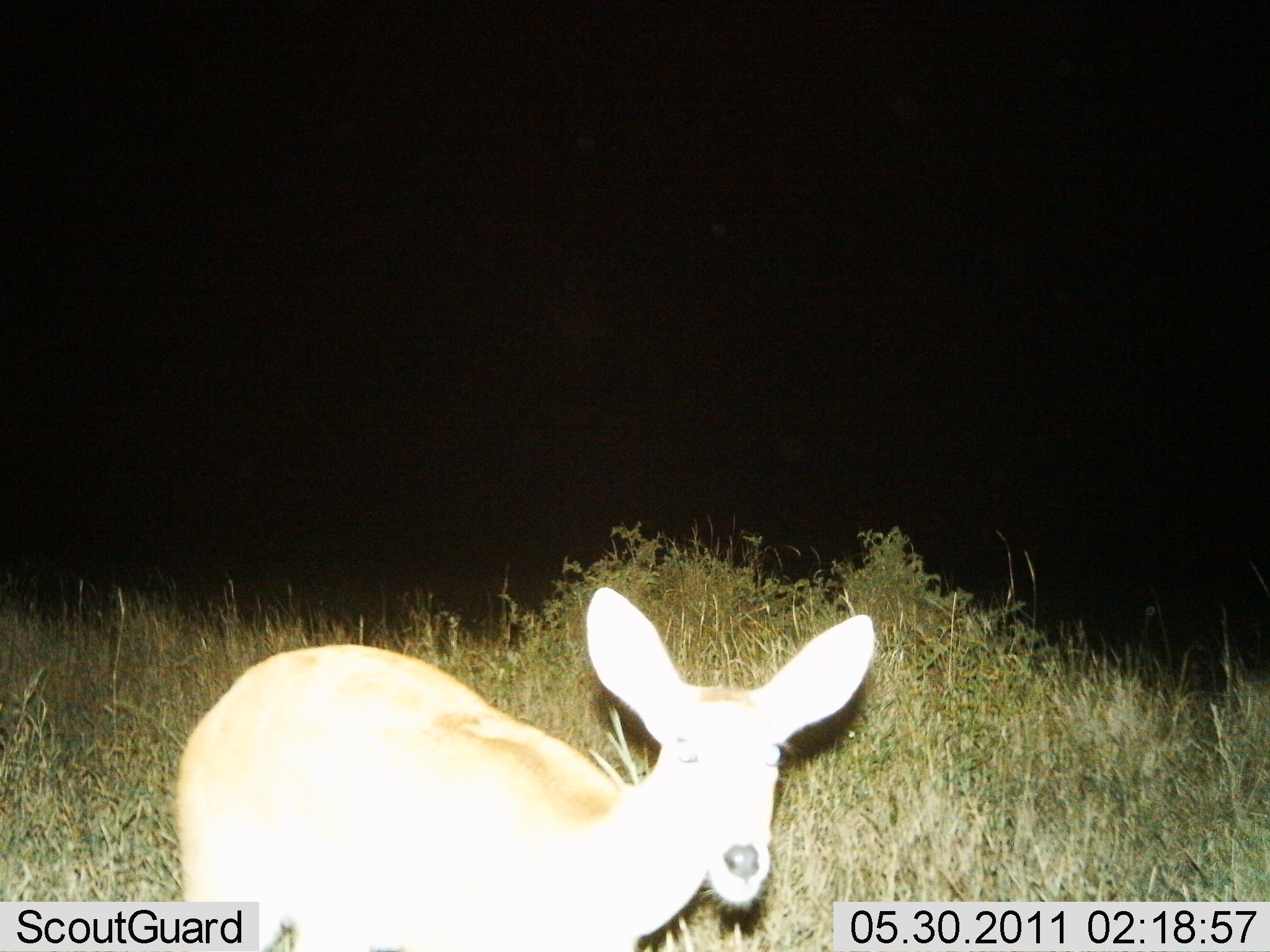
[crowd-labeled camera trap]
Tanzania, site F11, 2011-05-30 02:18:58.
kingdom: Animalia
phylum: Chordata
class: Mammalia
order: Artiodactyla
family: Bovidae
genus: Redunca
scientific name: Redunca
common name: reedbuck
Reedbuck (Redunca), count 1. Behavior (volunteer vote fractions): standing 92%, resting 0%, moving 8%, interacting 0%. Young present (vote fraction): 0%. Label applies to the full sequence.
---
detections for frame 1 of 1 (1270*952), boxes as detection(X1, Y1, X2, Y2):
animal: detection(176, 584, 876, 952)